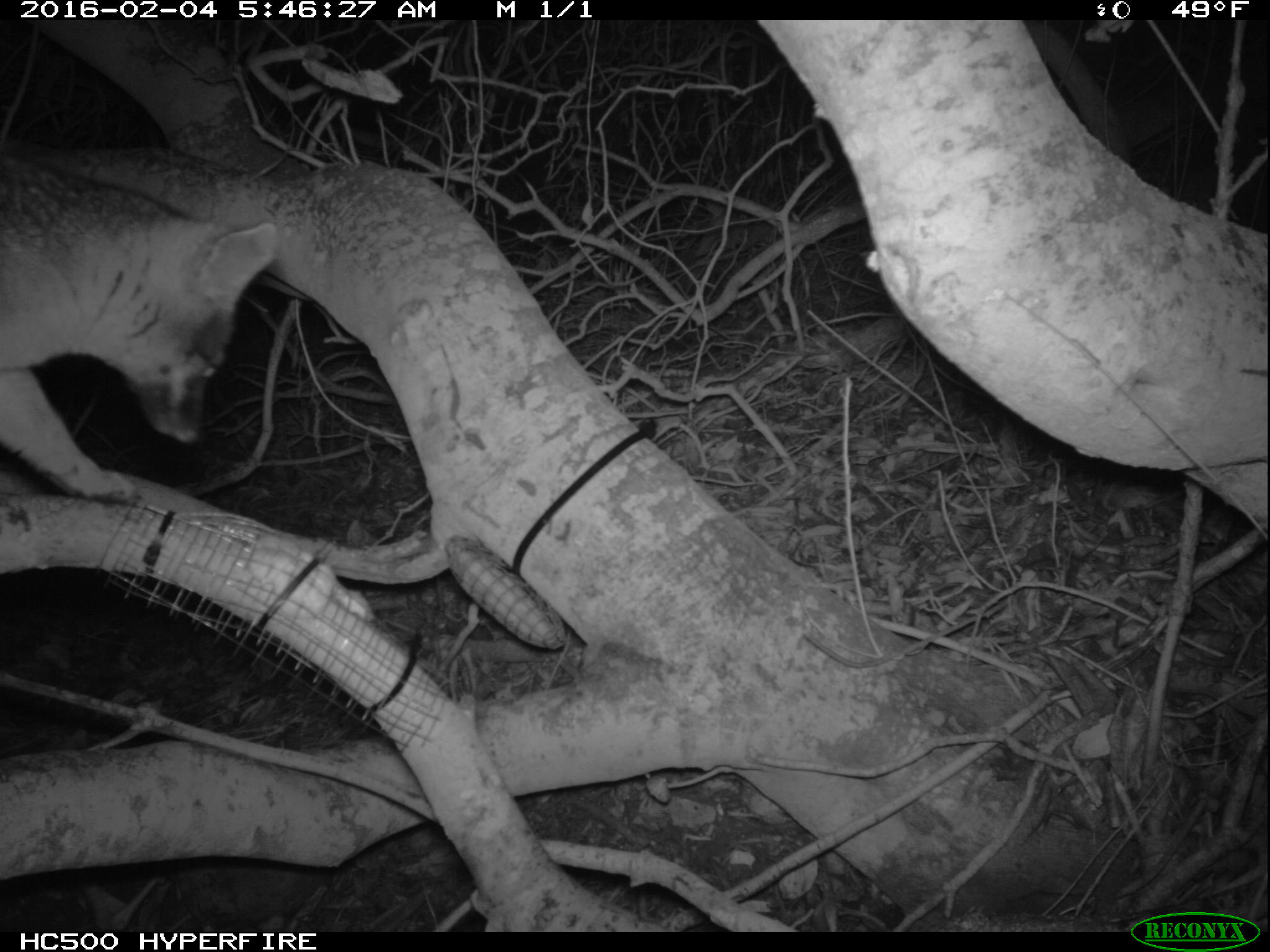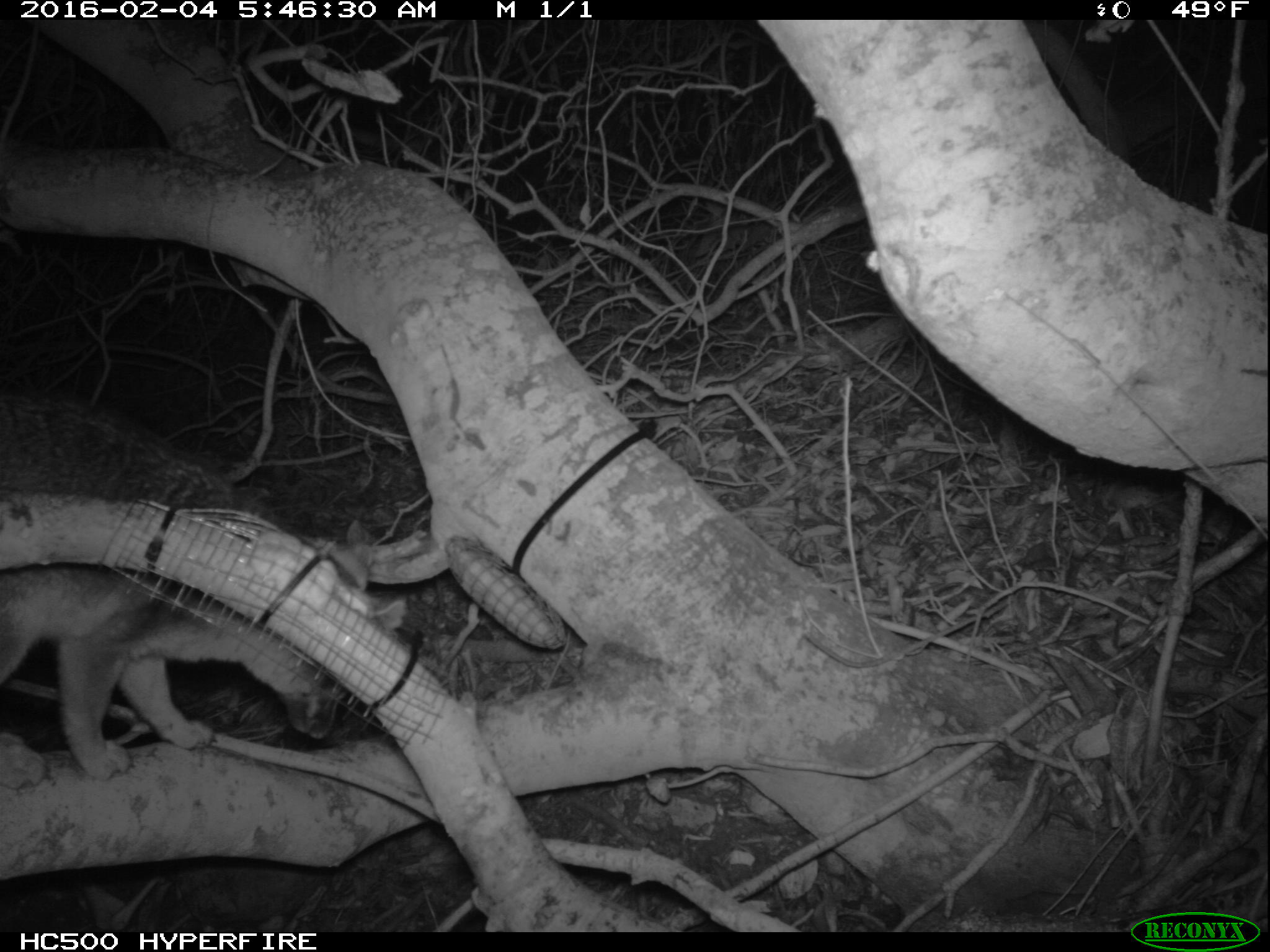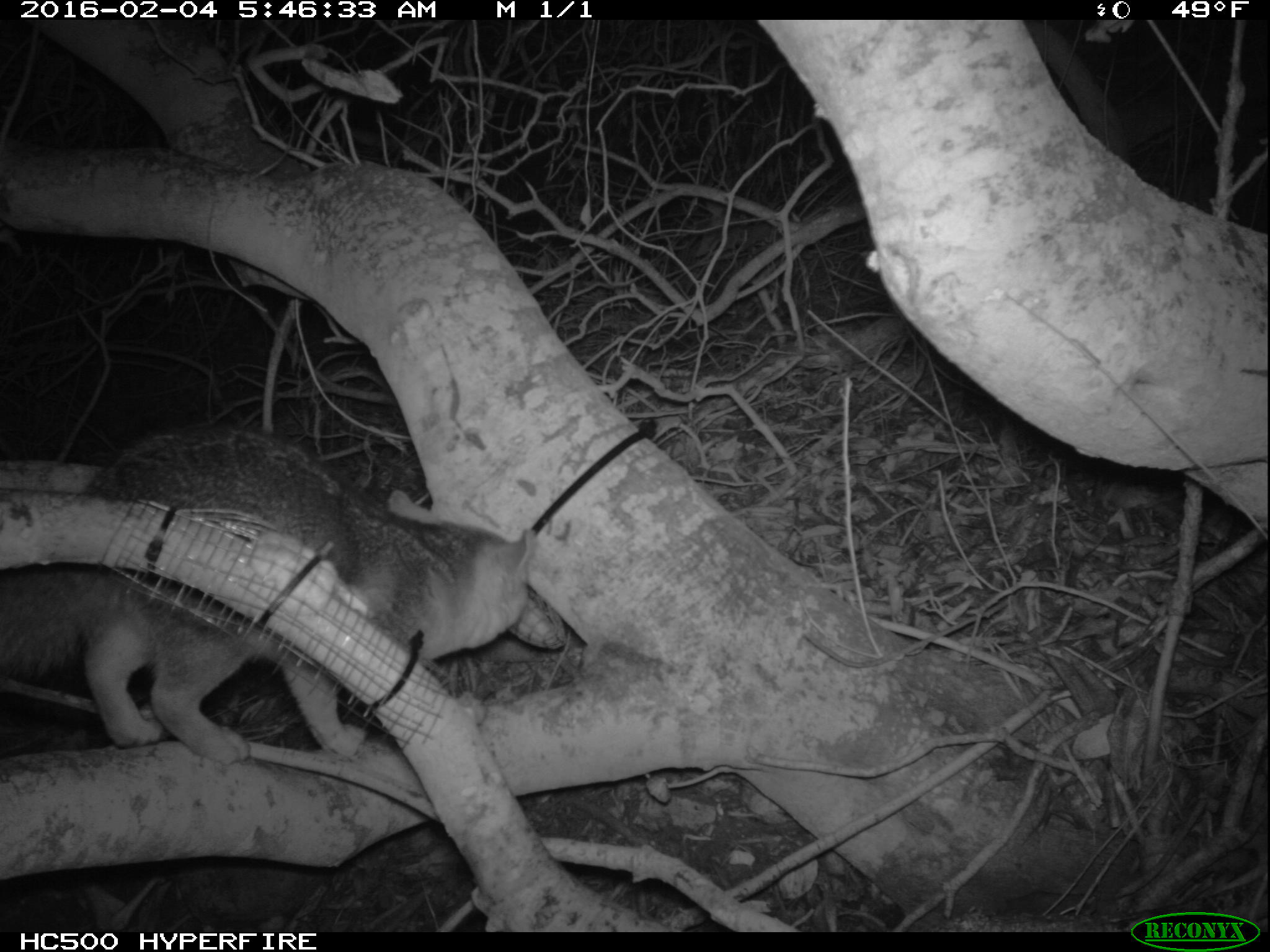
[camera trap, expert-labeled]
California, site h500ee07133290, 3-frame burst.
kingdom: Animalia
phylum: Chordata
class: Mammalia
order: Carnivora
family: Canidae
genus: Urocyon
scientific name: Urocyon littoralis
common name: island fox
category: fox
Fox (island fox) (Urocyon littoralis).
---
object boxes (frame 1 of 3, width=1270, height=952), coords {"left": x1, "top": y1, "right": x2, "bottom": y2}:
fox: {"left": 0, "top": 153, "right": 280, "bottom": 504}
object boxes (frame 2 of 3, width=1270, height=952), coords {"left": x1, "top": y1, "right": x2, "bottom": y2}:
fox: {"left": 0, "top": 386, "right": 404, "bottom": 790}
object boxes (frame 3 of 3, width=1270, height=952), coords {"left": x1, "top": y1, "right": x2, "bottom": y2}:
fox: {"left": 0, "top": 419, "right": 538, "bottom": 767}